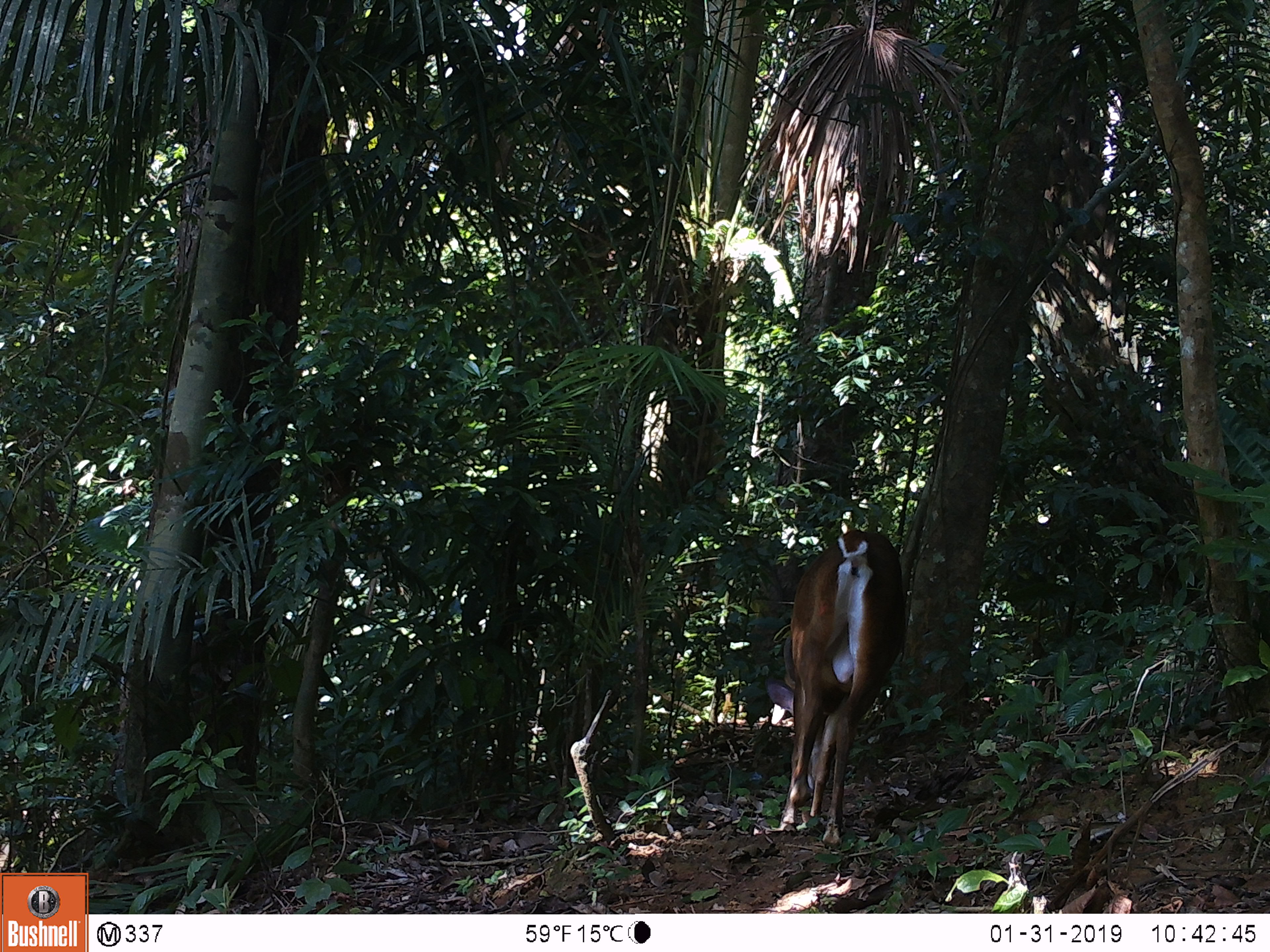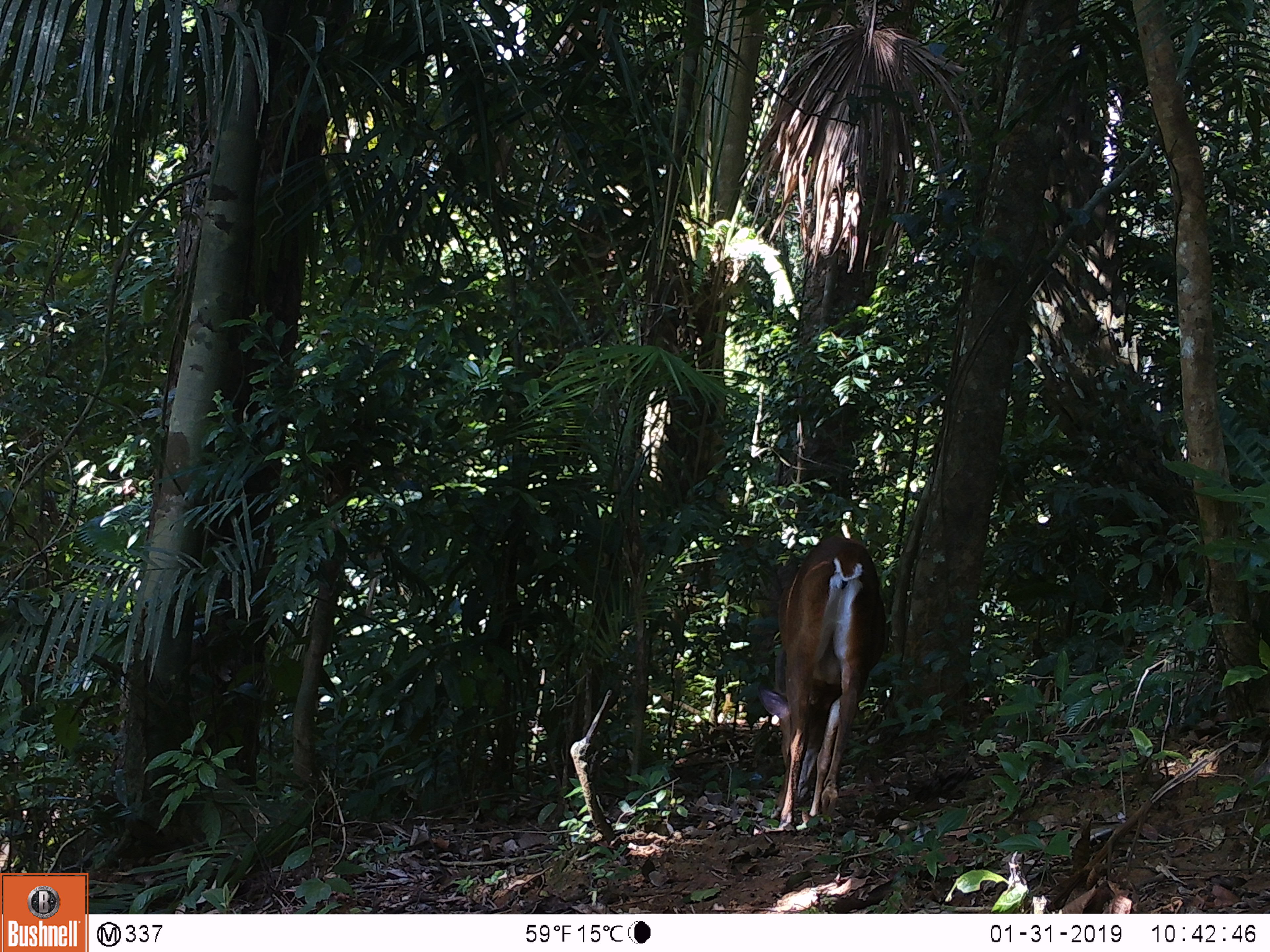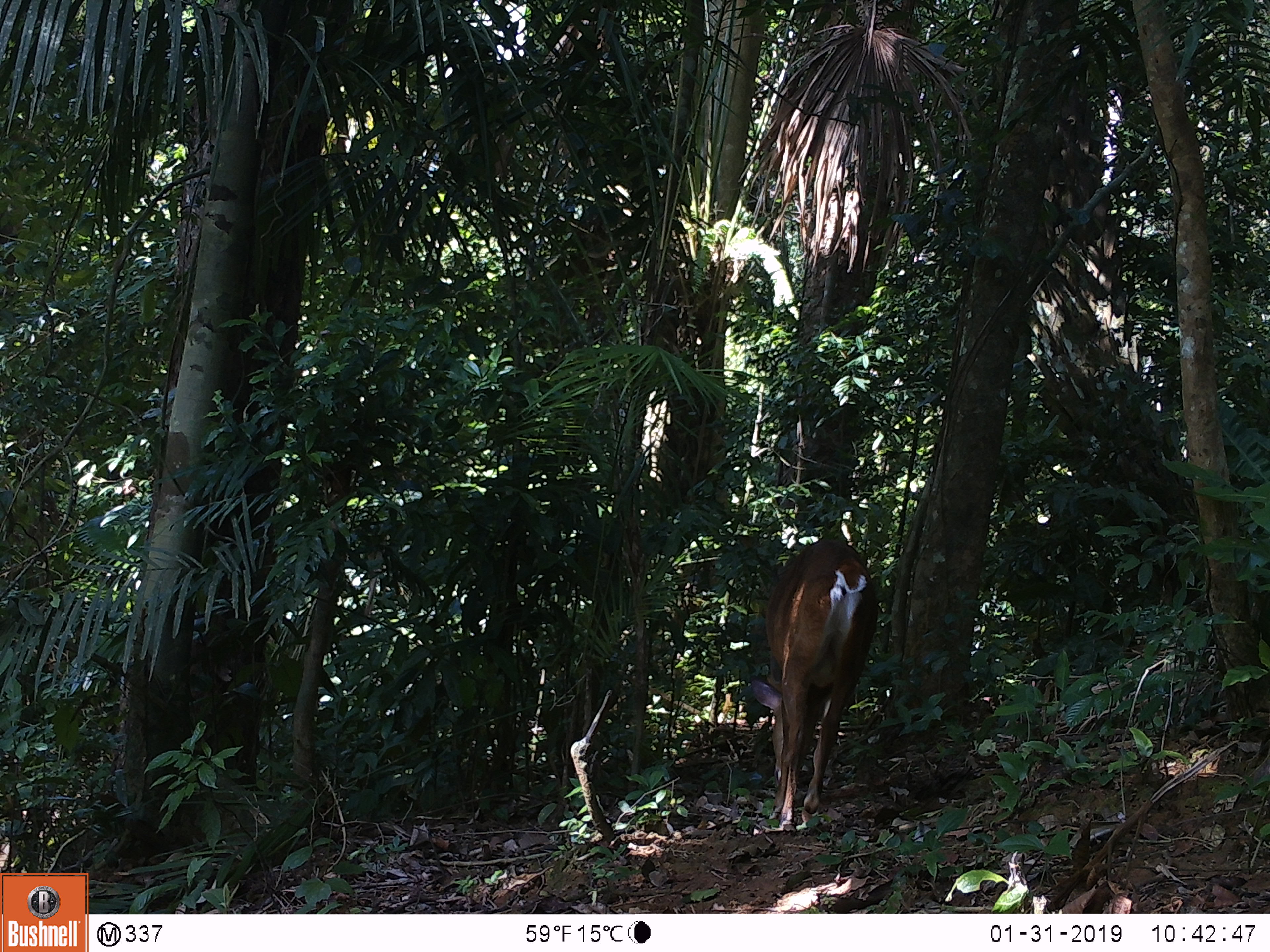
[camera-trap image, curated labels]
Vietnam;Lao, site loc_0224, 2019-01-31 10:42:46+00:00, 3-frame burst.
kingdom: Animalia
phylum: Chordata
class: Mammalia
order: Artiodactyla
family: Cervidae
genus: Muntiacus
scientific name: Muntiacus vuquangensis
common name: large-antlered muntjac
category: large antlered muntjac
Large antlered muntjac (large-antlered muntjac) (Muntiacus vuquangensis). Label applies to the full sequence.